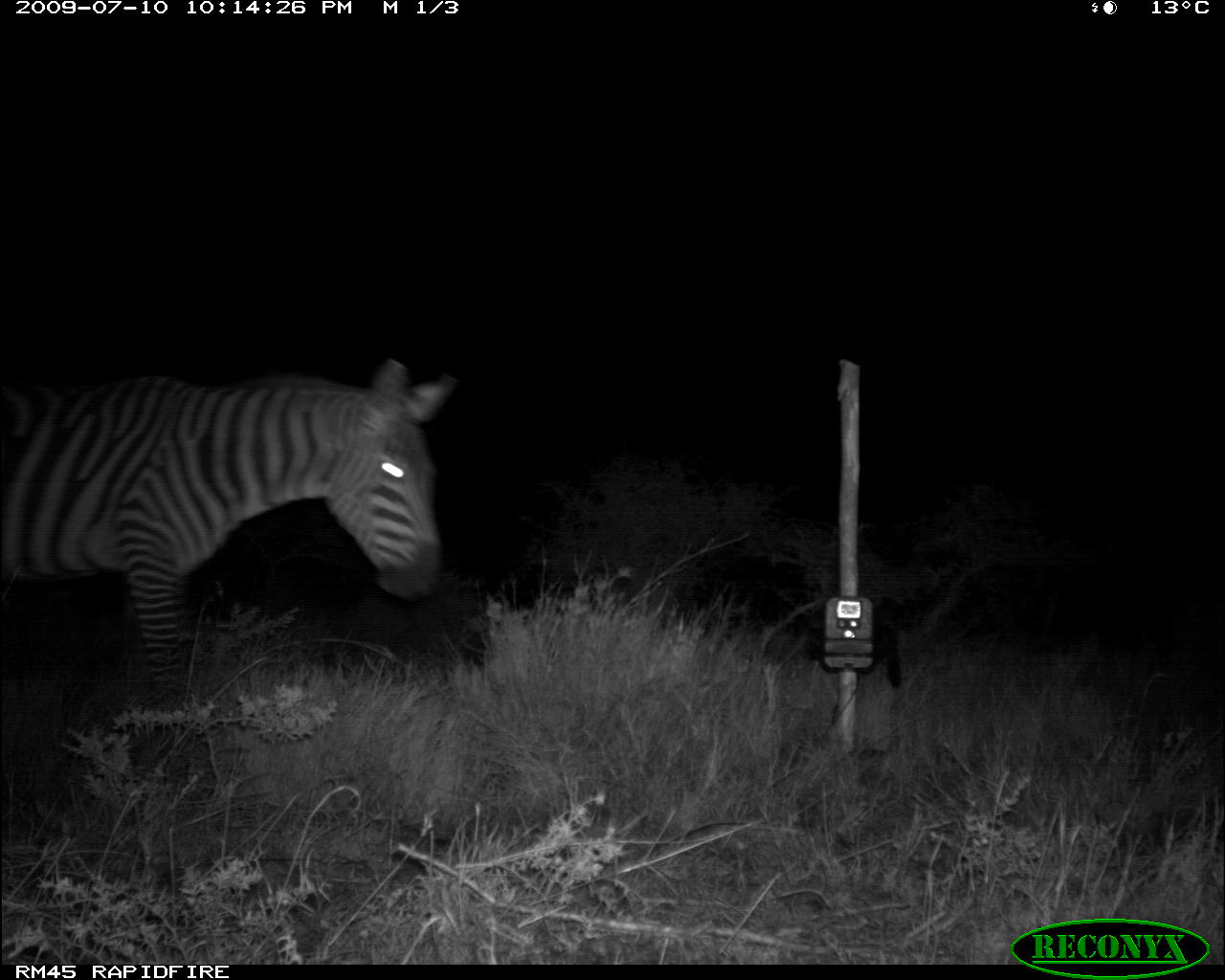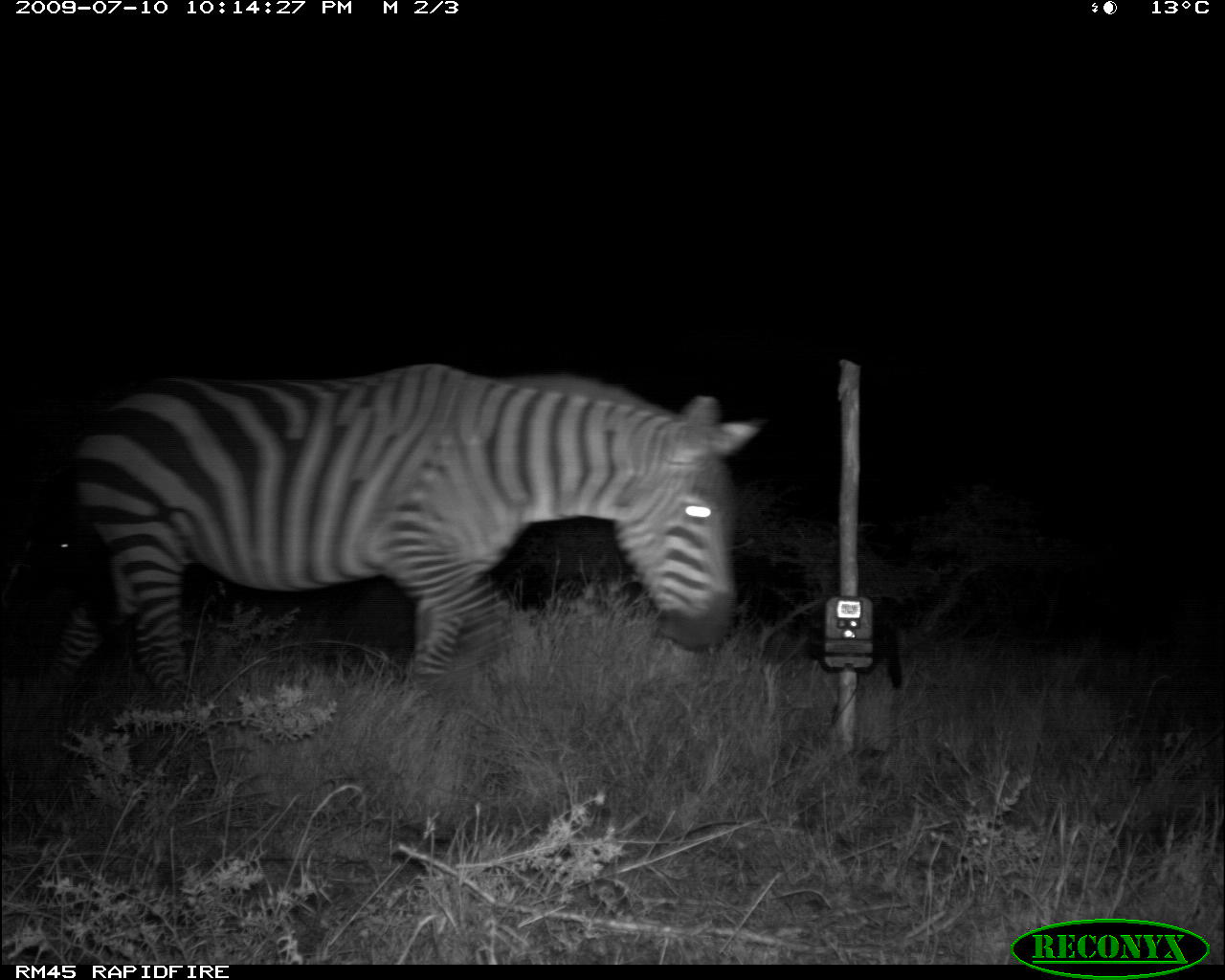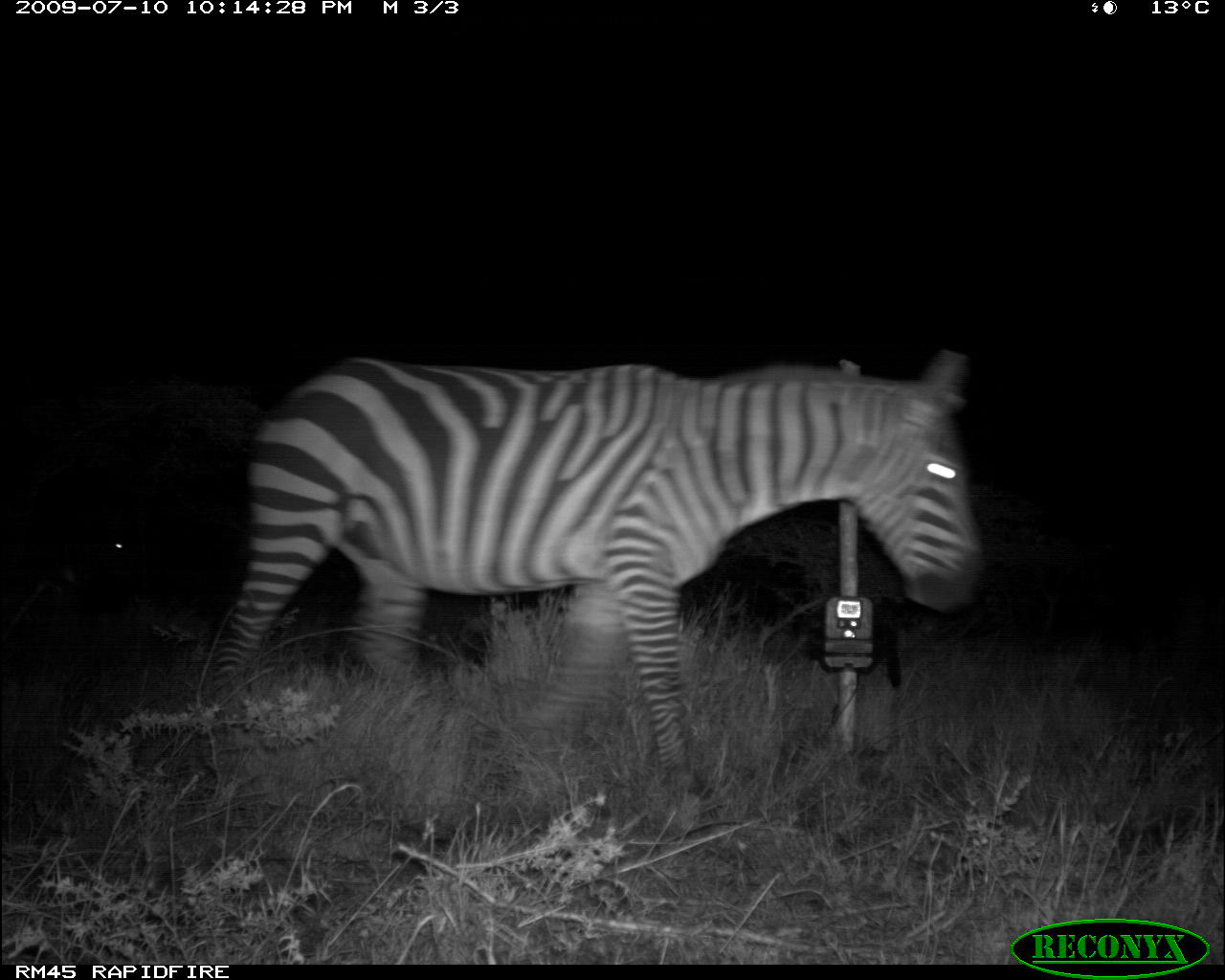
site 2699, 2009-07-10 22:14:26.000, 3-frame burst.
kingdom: Animalia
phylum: Chordata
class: Mammalia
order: Perissodactyla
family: Equidae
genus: Equus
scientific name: Equus quagga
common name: plains zebra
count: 1